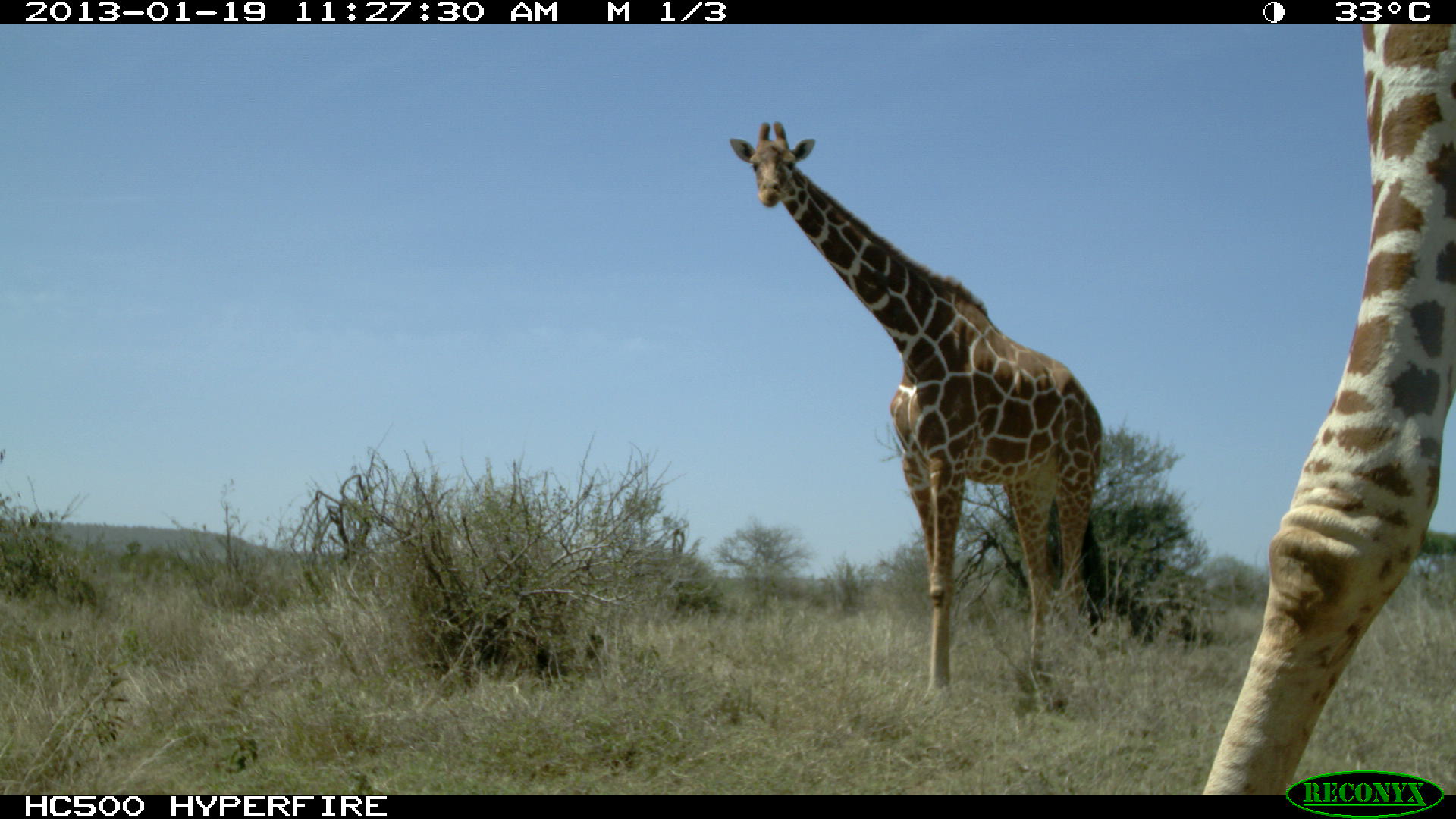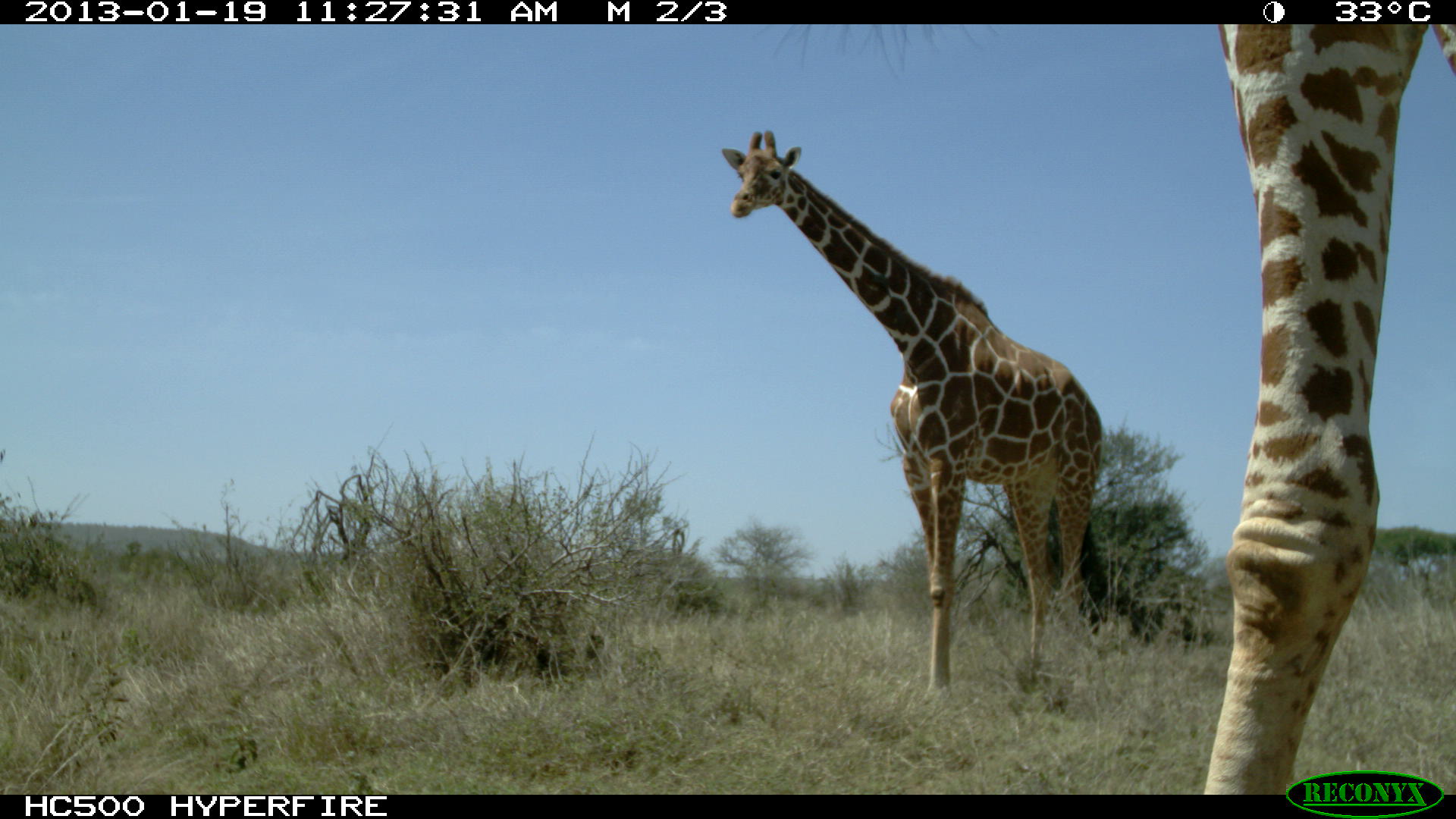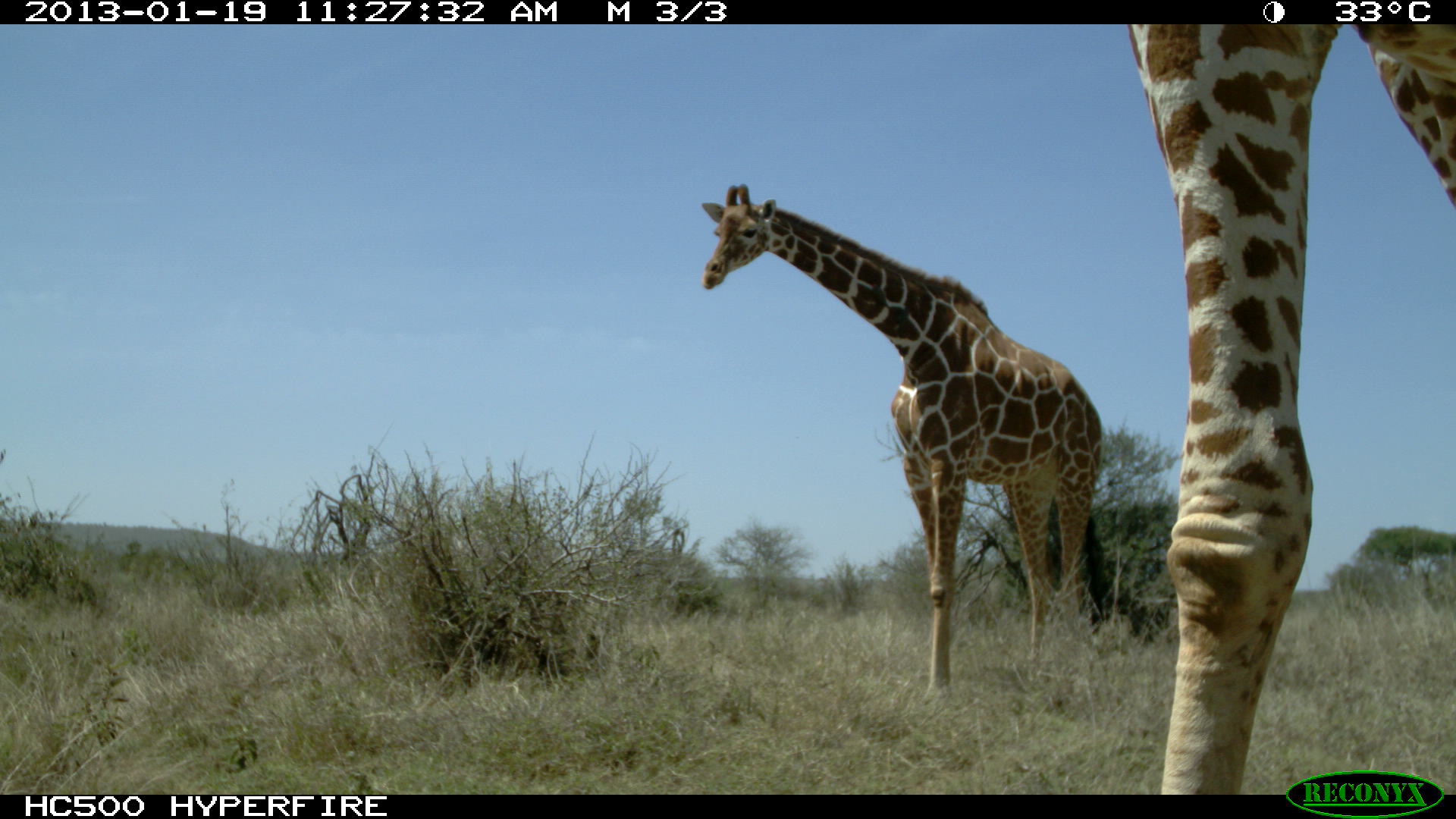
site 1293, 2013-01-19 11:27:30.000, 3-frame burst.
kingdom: Animalia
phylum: Chordata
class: Mammalia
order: Artiodactyla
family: Giraffidae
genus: Giraffa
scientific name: Giraffa camelopardalis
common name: giraffe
Giraffa camelopardalis (giraffe), count 2.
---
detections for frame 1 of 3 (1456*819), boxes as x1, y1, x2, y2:
giraffa camelopardalis: 726, 114, 1106, 717; 1200, 20, 1456, 790